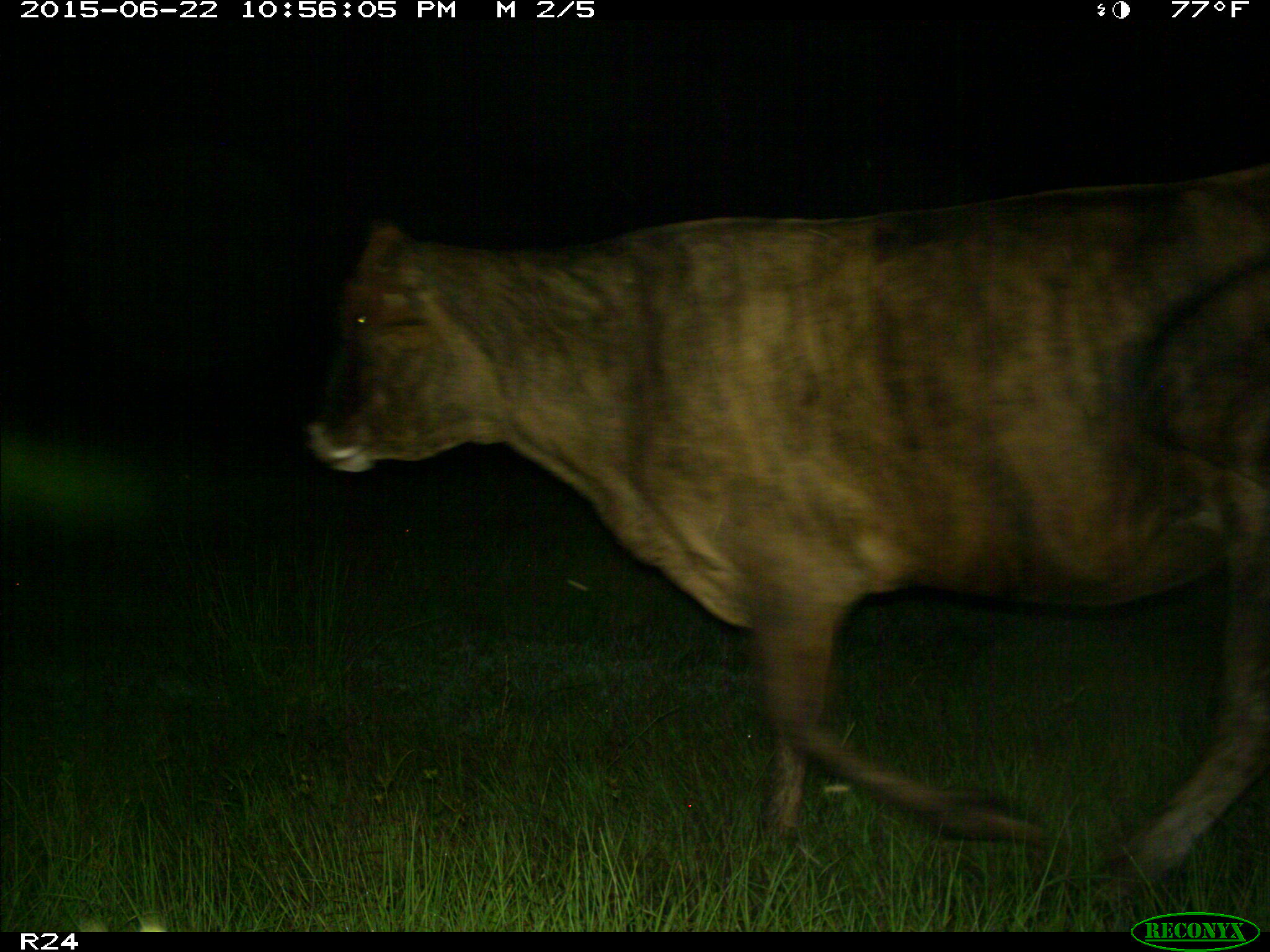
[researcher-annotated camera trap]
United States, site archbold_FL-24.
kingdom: Animalia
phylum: Chordata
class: Mammalia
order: Artiodactyla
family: Bovidae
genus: Bos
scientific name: Bos taurus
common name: domestic cow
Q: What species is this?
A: Bos taurus (domestic cow).